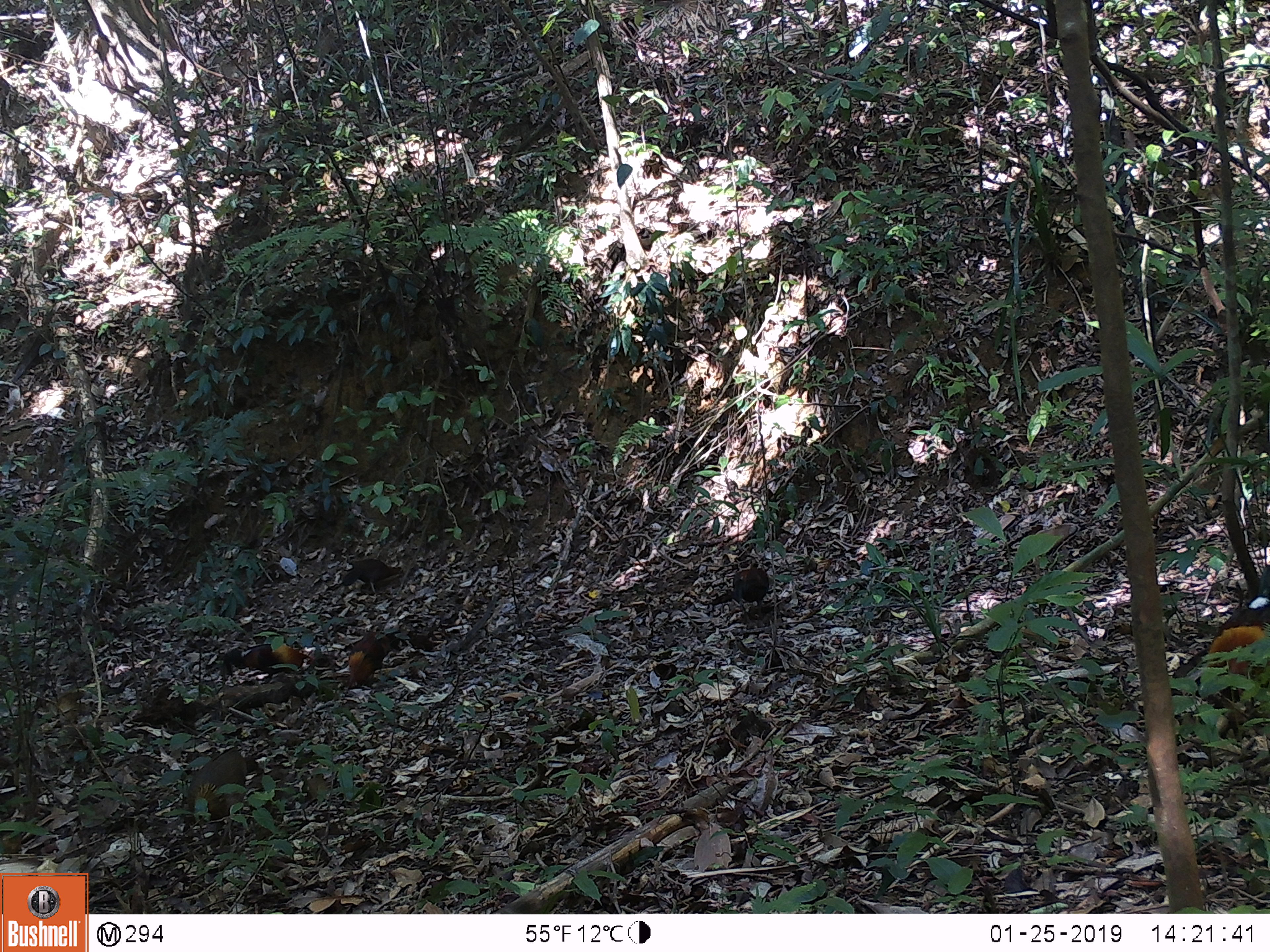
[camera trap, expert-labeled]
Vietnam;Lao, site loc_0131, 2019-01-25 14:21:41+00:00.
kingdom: Animalia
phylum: Chordata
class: Aves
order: Galliformes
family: Phasianidae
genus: Gallus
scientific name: Gallus gallus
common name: red junglefowl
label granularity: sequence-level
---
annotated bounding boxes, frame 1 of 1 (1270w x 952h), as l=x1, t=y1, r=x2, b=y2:
red junglefowl: l=1203, t=564, r=1270, b=737; l=223, t=643, r=315, b=683; l=348, t=631, r=402, b=689; l=712, t=567, r=769, b=619; l=342, t=558, r=405, b=594